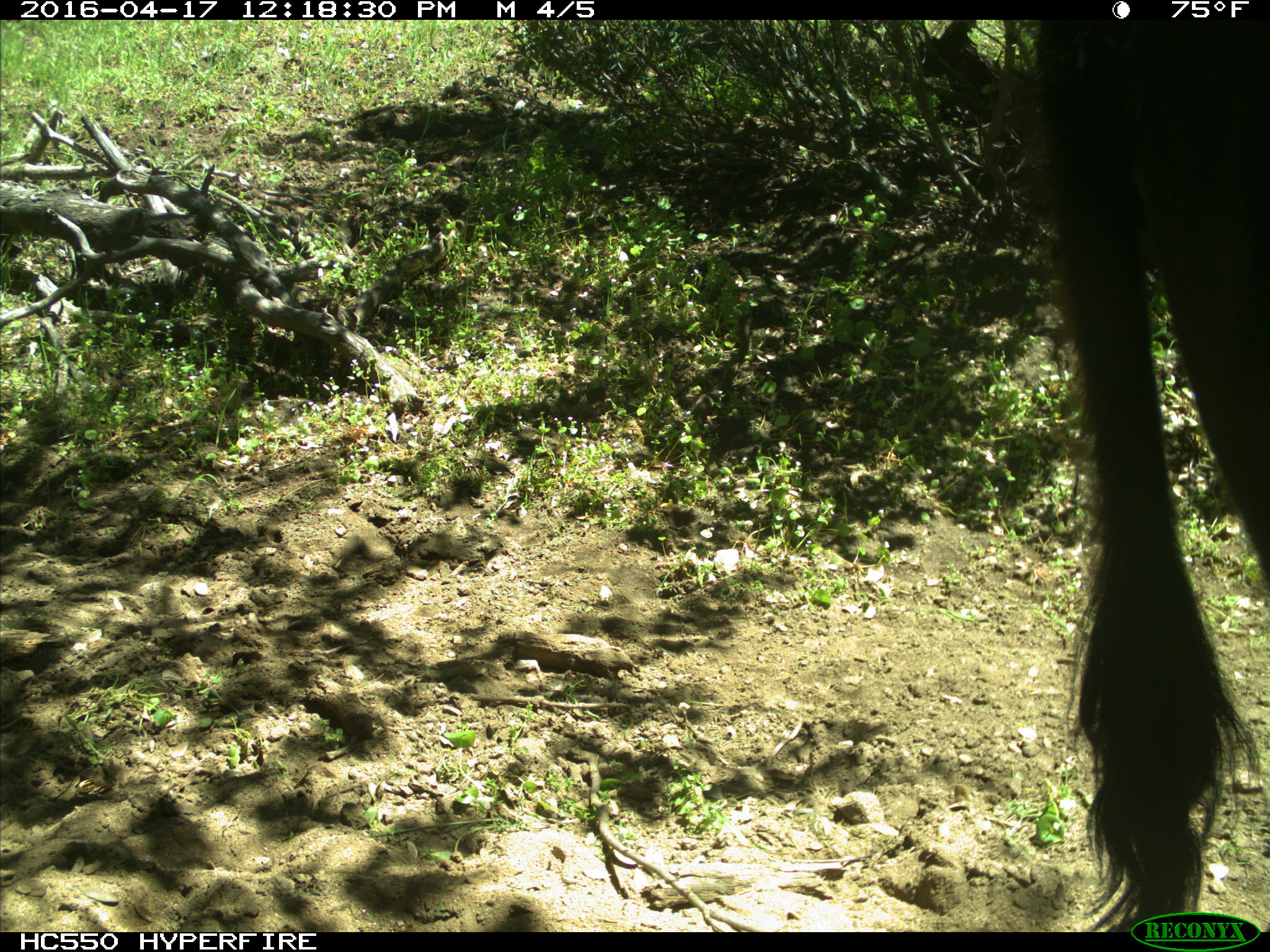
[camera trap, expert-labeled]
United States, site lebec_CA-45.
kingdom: Animalia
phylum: Chordata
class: Mammalia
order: Artiodactyla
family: Bovidae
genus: Bos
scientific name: Bos taurus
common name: domestic cow